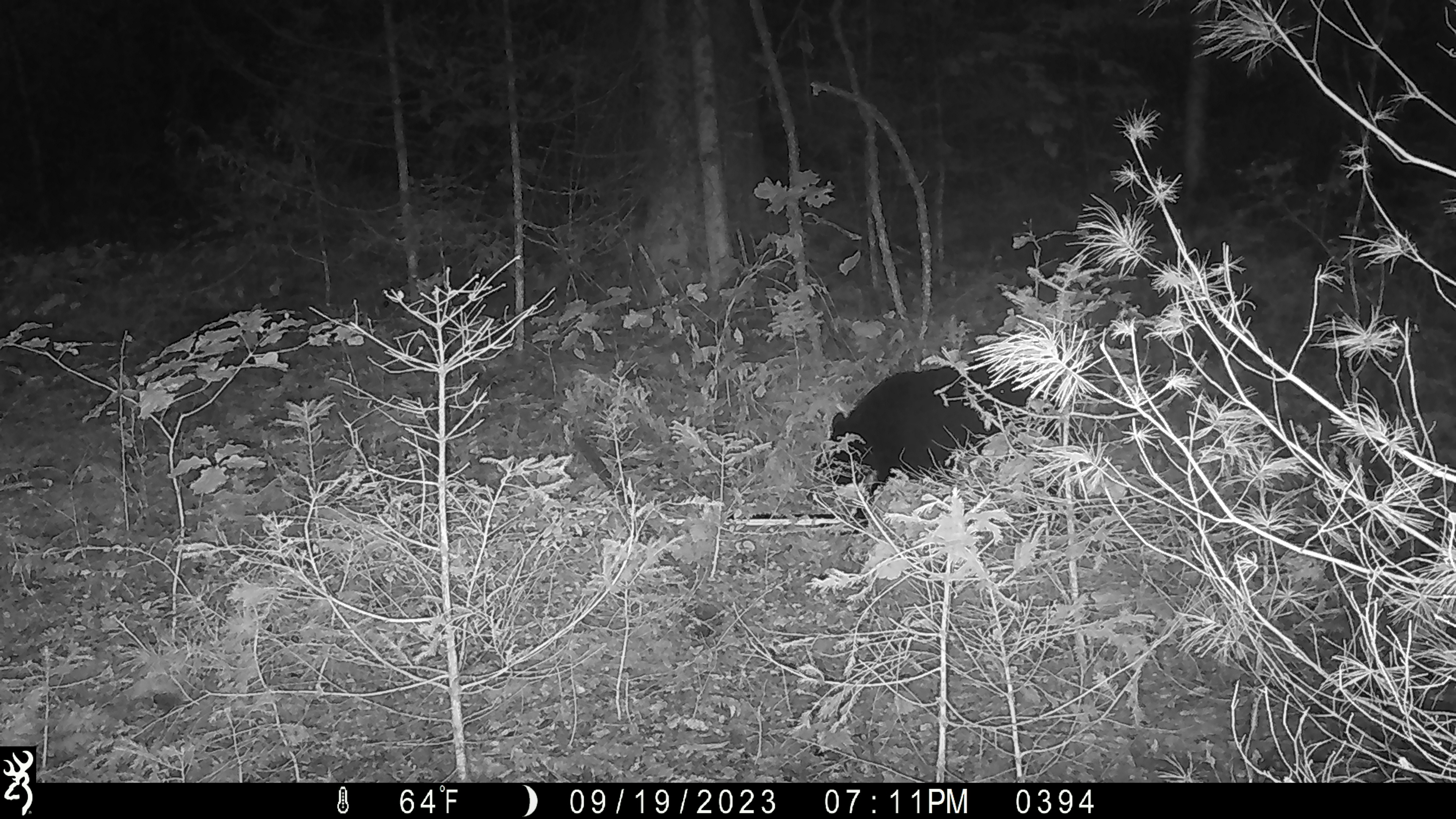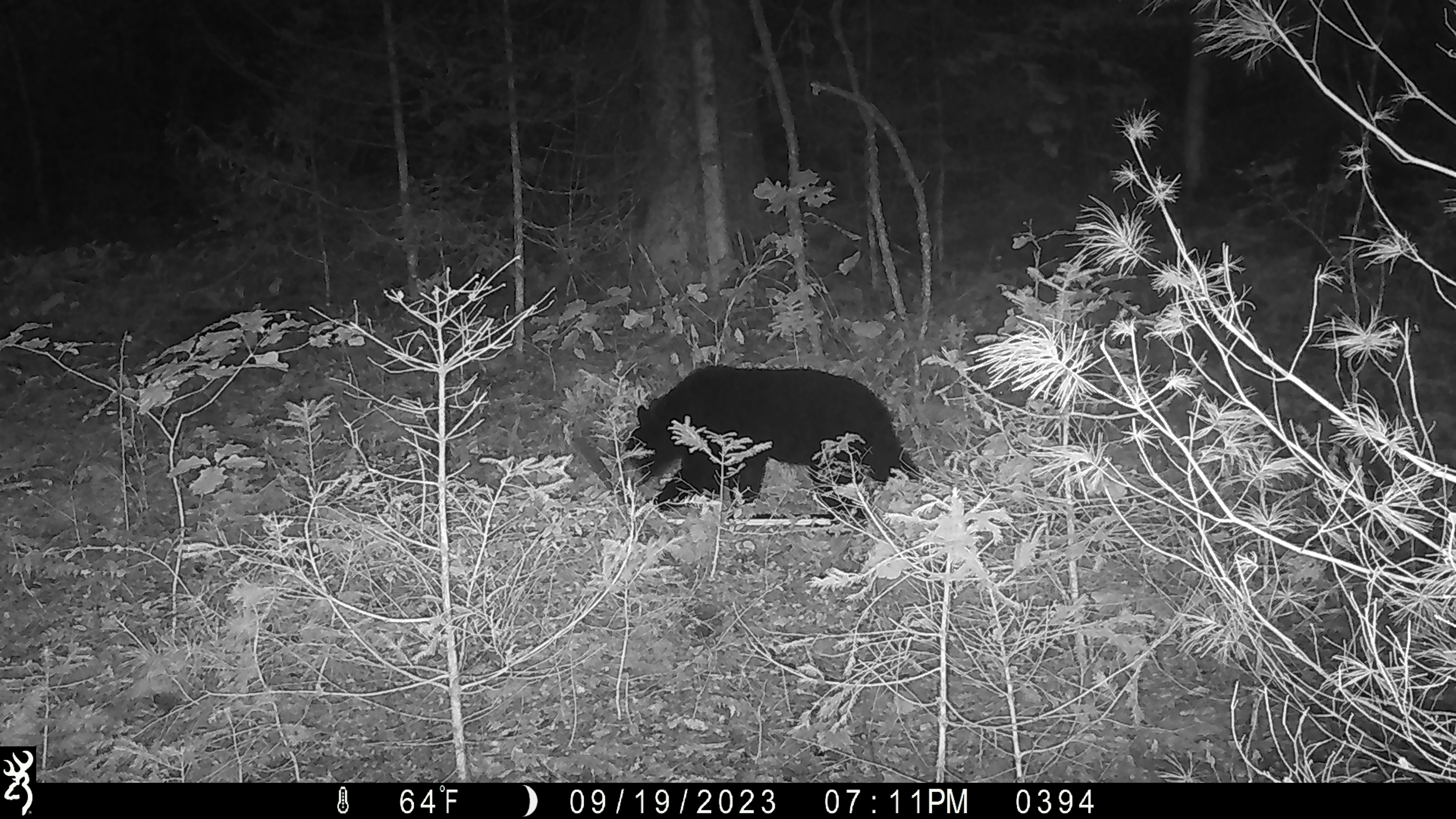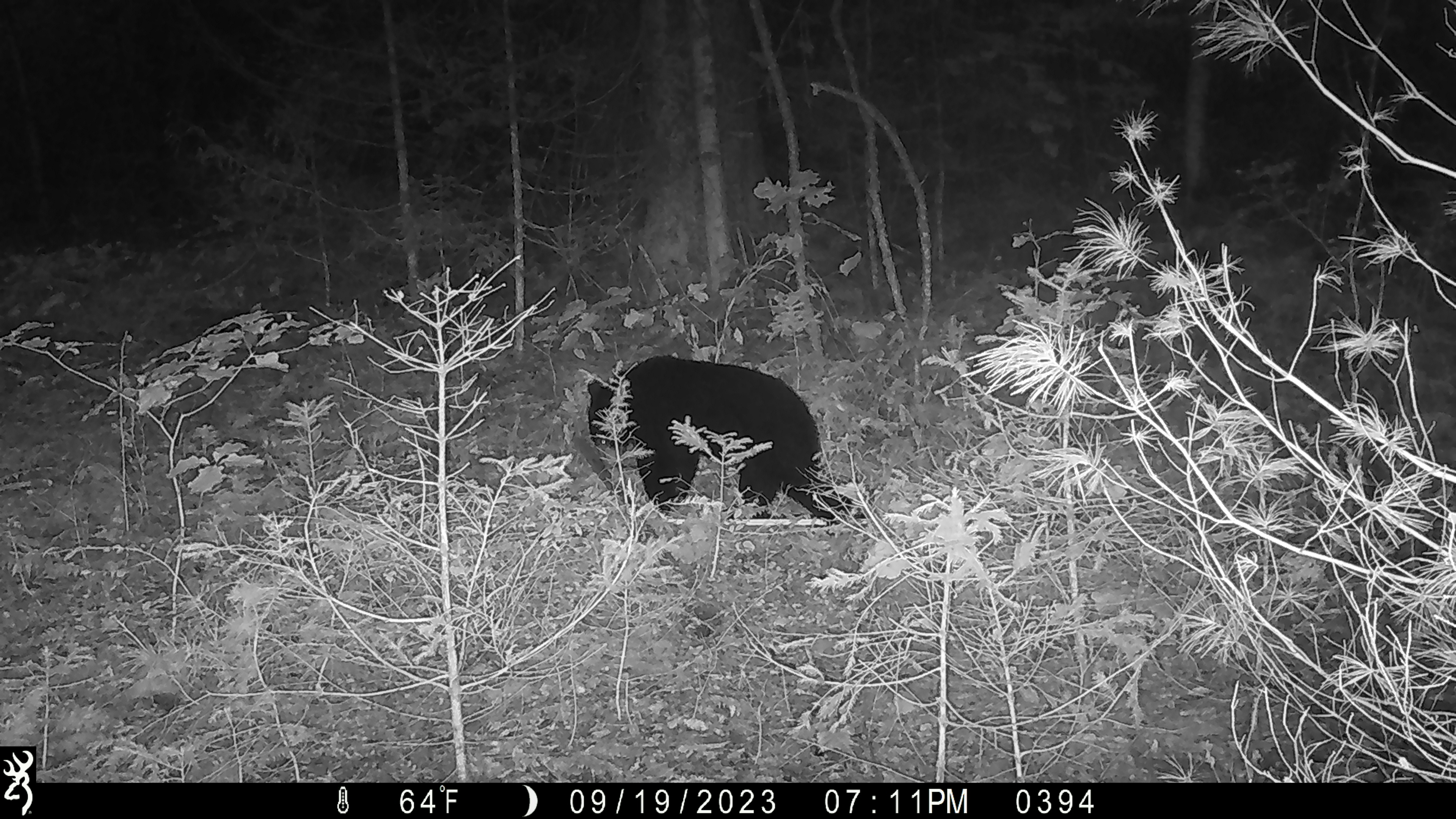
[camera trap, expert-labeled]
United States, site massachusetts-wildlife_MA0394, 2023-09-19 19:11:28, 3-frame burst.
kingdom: Animalia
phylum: Chordata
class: Mammalia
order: Carnivora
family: Ursidae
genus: Ursus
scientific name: Ursus americanus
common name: black bear